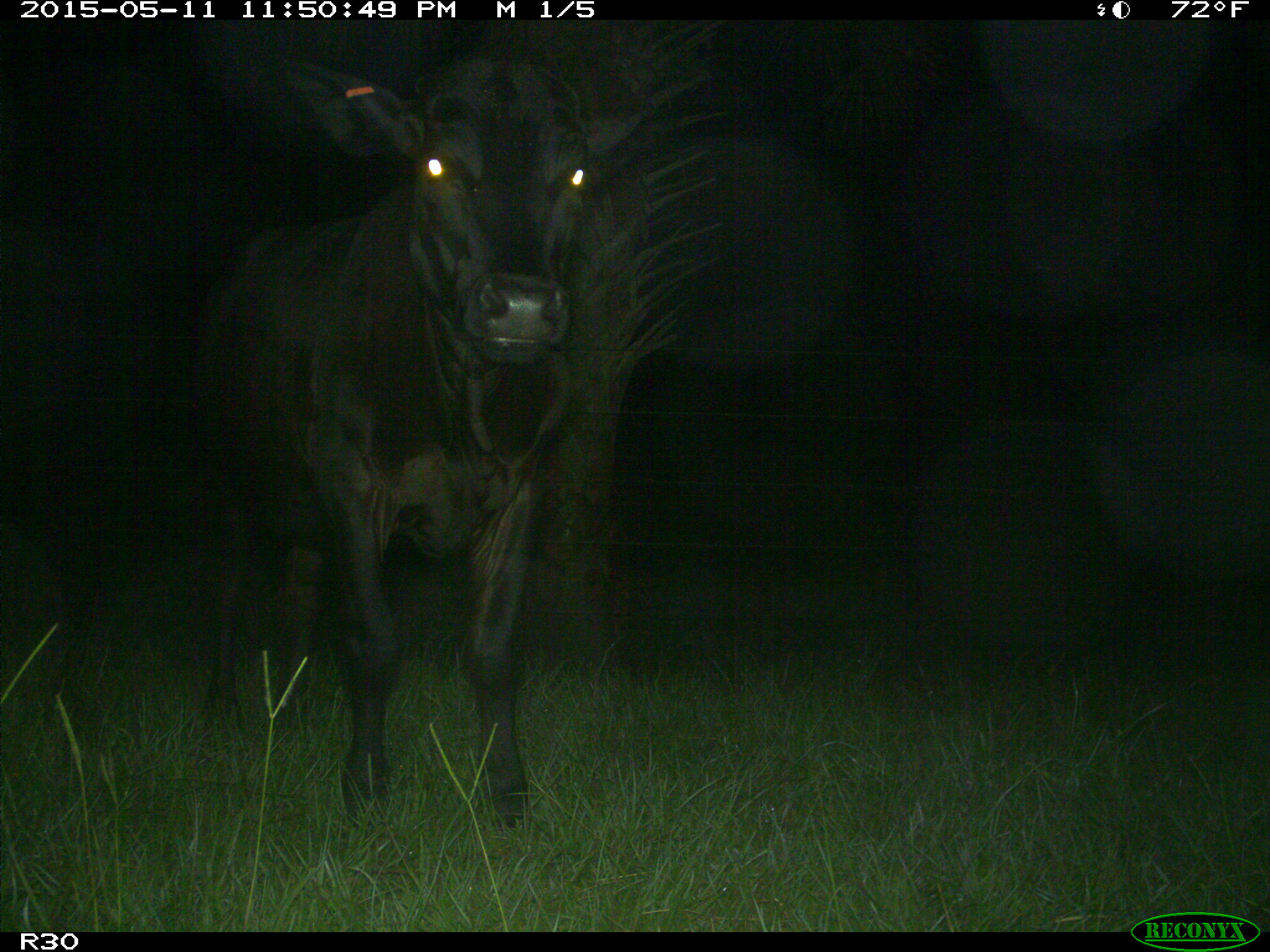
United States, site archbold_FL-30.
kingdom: Animalia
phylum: Chordata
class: Mammalia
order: Artiodactyla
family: Bovidae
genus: Bos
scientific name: Bos taurus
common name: domestic cow